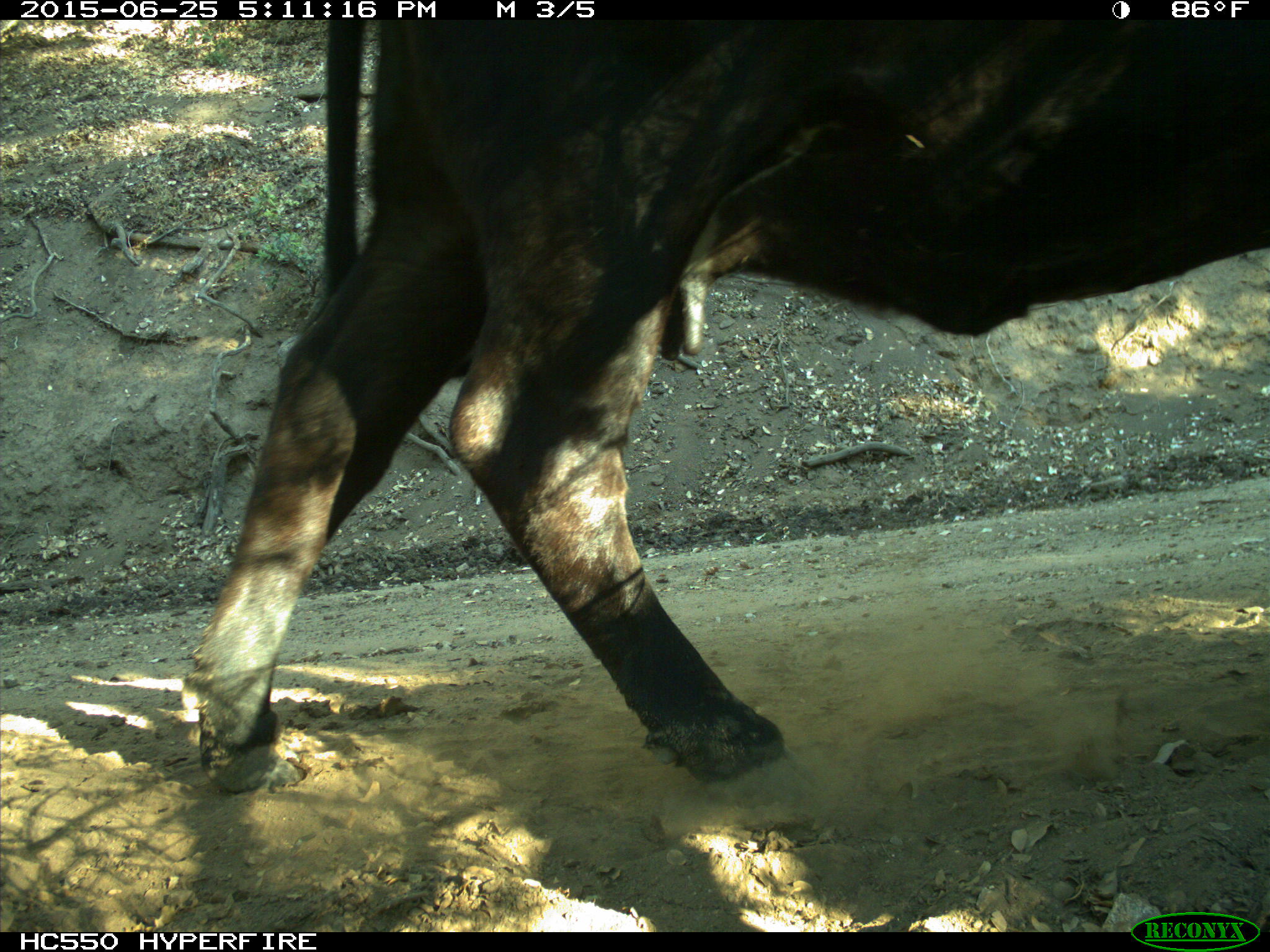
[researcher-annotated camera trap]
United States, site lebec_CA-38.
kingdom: Animalia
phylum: Chordata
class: Mammalia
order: Artiodactyla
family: Bovidae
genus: Bos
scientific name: Bos taurus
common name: domestic cow